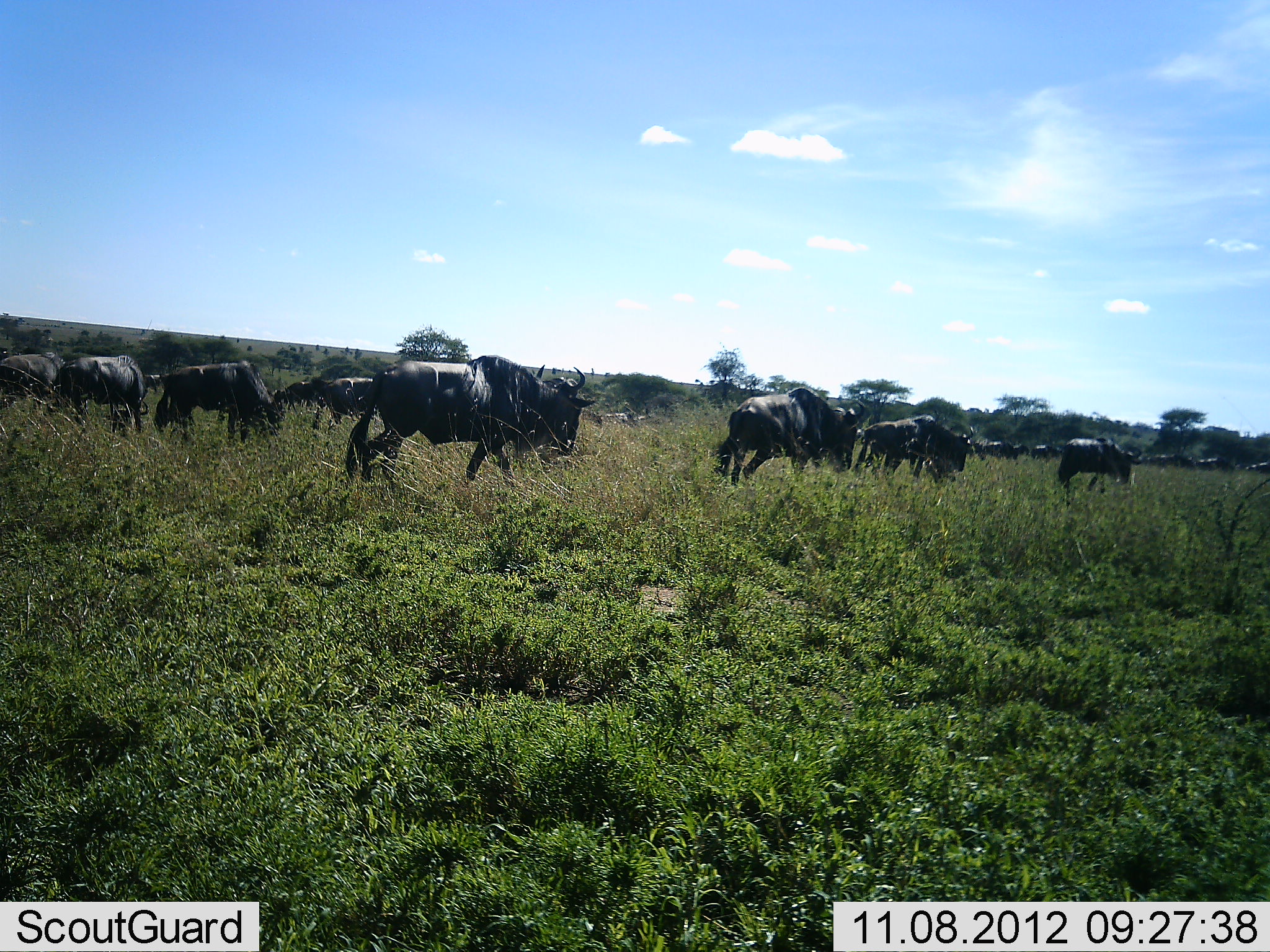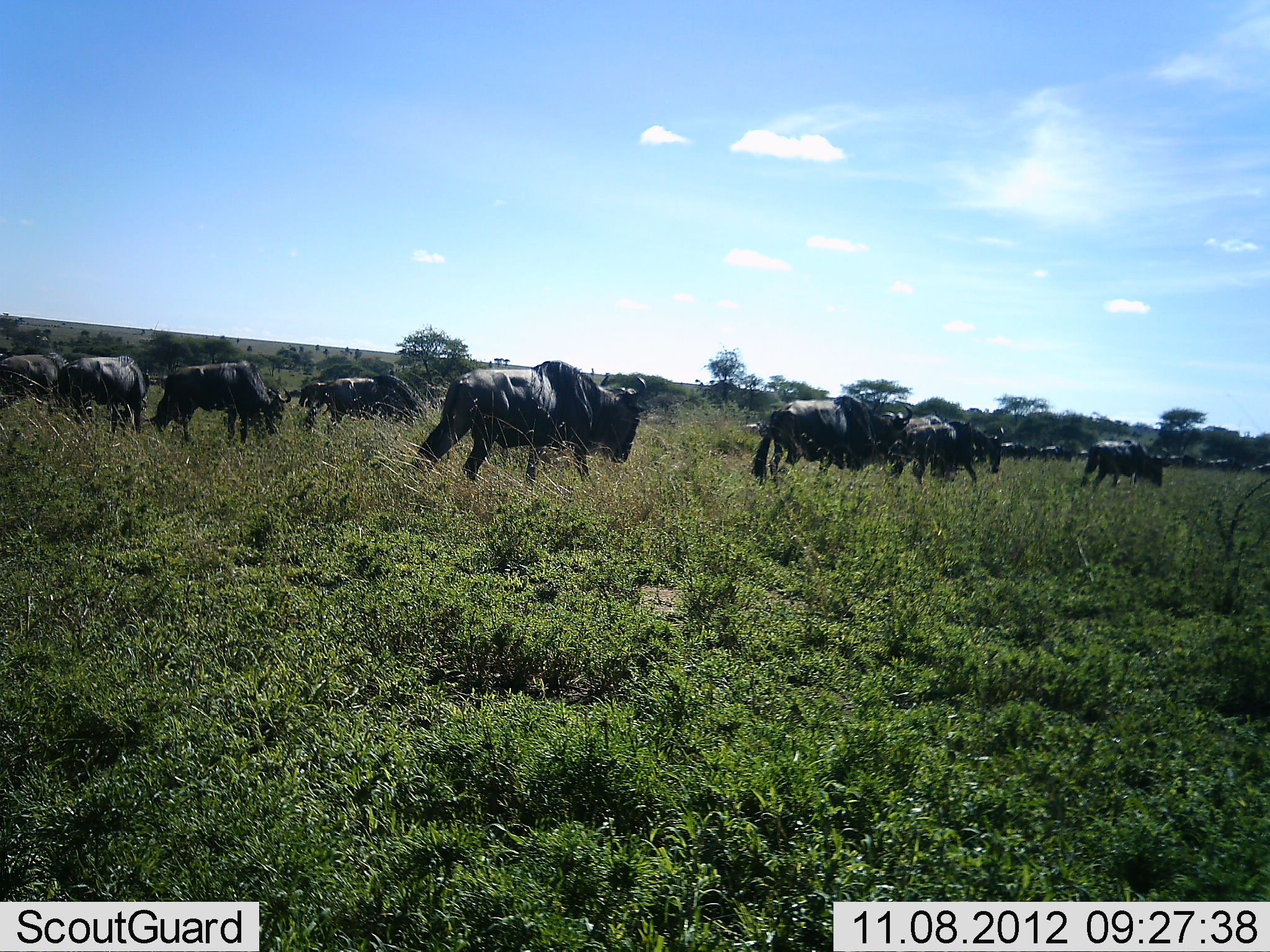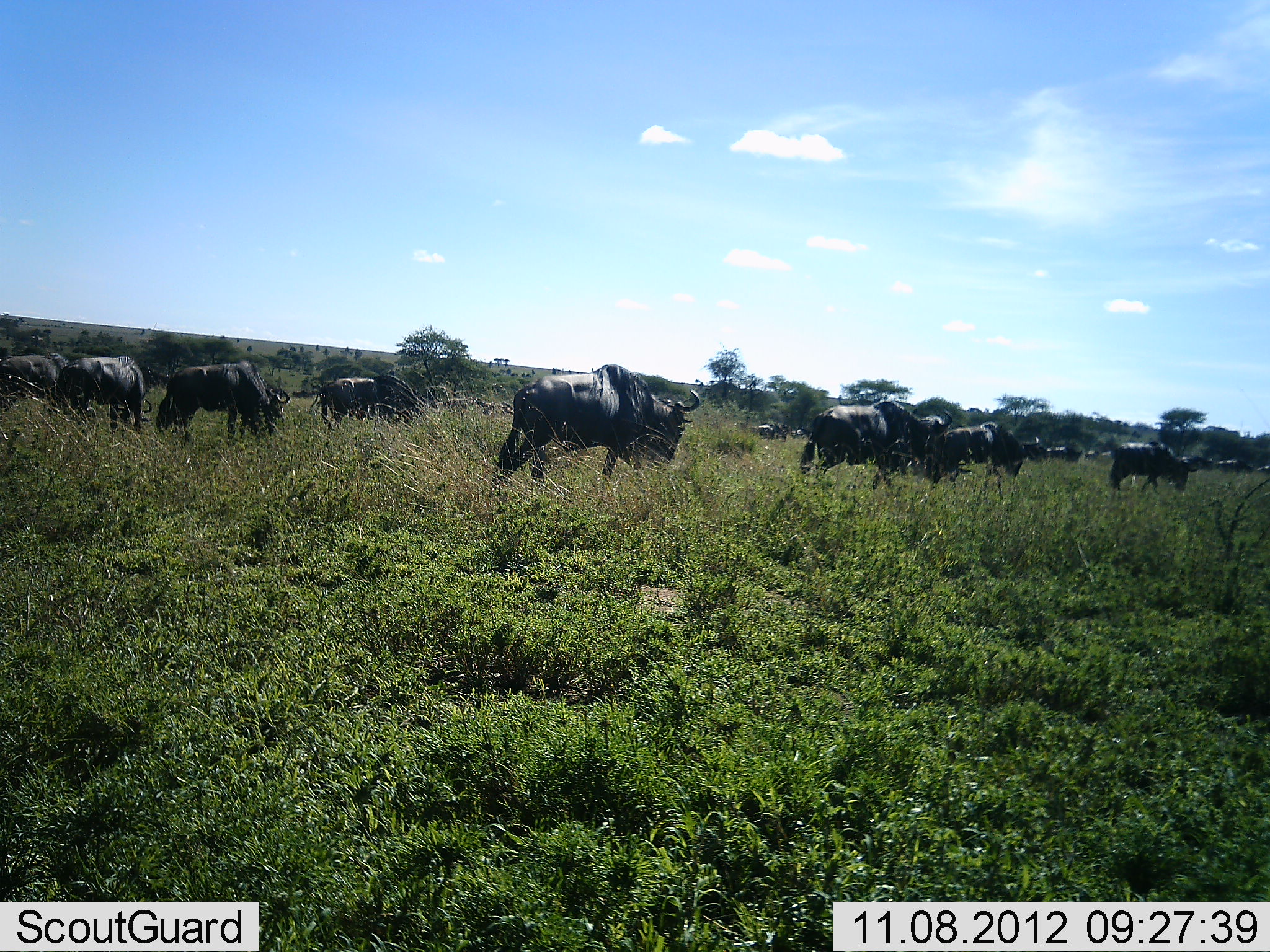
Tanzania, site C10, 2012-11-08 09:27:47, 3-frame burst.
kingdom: Animalia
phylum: Chordata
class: Mammalia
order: Artiodactyla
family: Bovidae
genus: Connochaetes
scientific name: Connochaetes taurinus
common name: blue wildebeest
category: wildebeest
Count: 11-50.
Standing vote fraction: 10%.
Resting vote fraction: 0%.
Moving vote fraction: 100%.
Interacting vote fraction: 0%.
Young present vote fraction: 0%.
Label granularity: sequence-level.